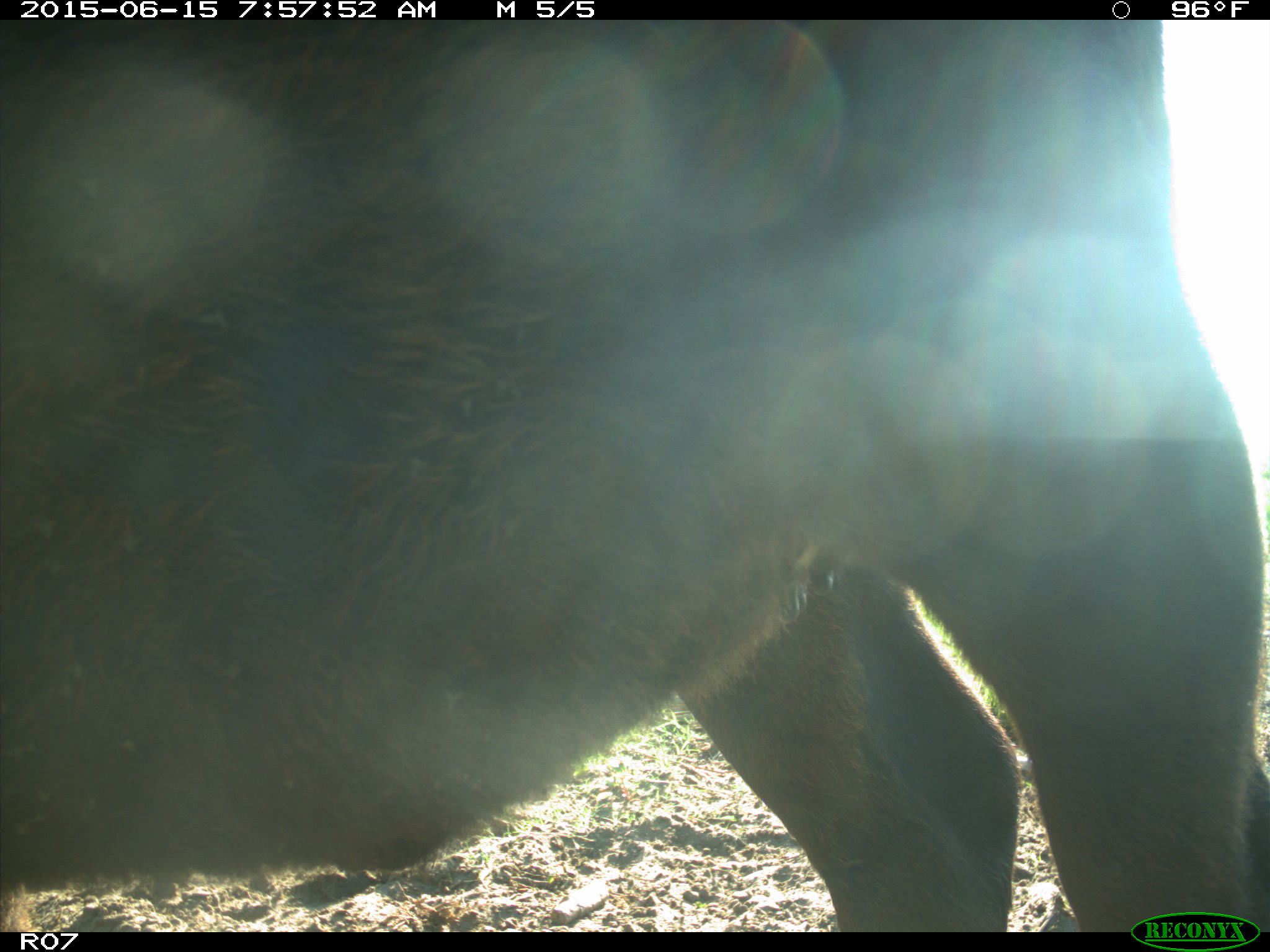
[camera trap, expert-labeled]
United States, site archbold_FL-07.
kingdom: Animalia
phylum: Chordata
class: Mammalia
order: Artiodactyla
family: Bovidae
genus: Bos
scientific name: Bos taurus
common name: domestic cow